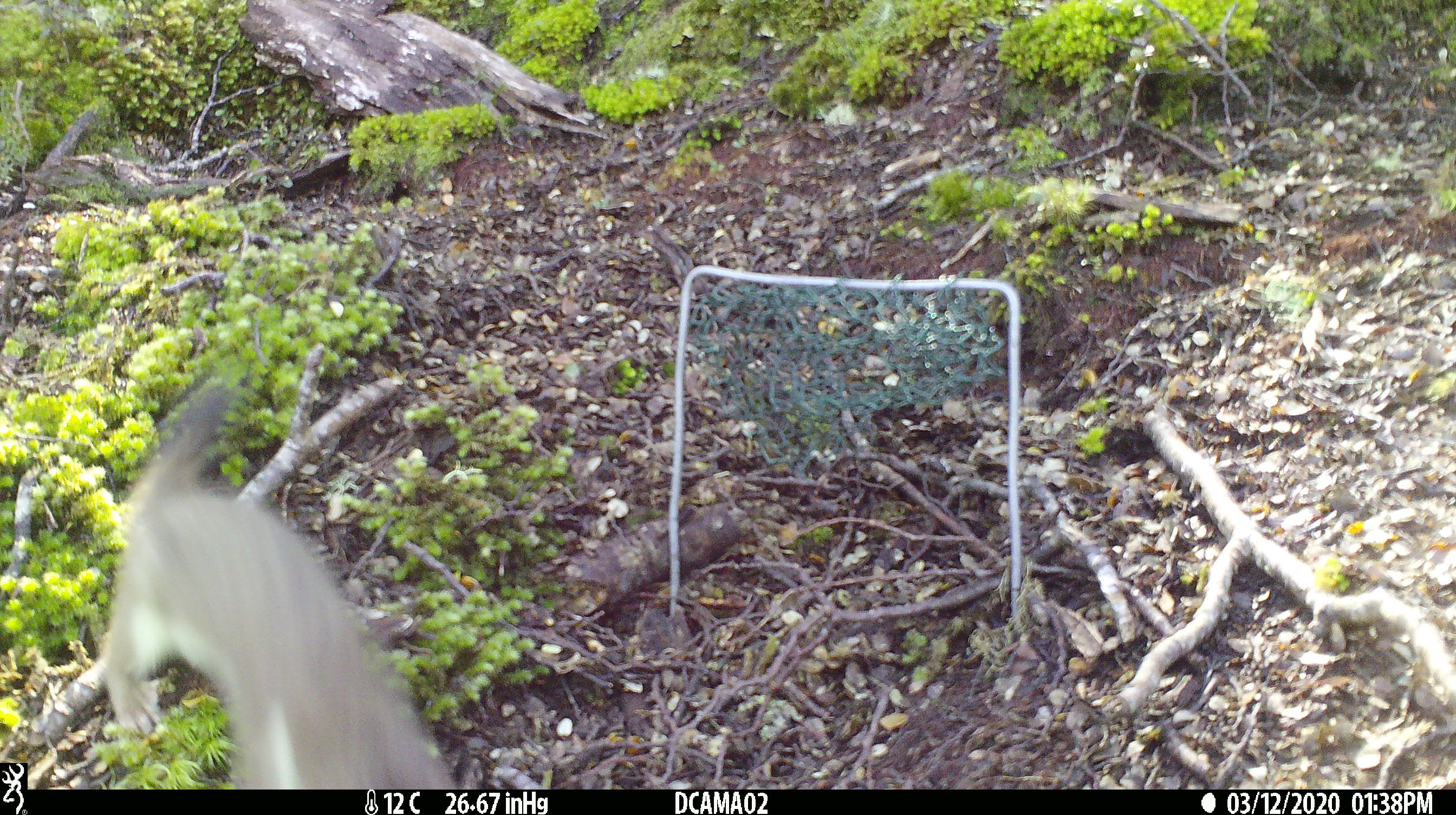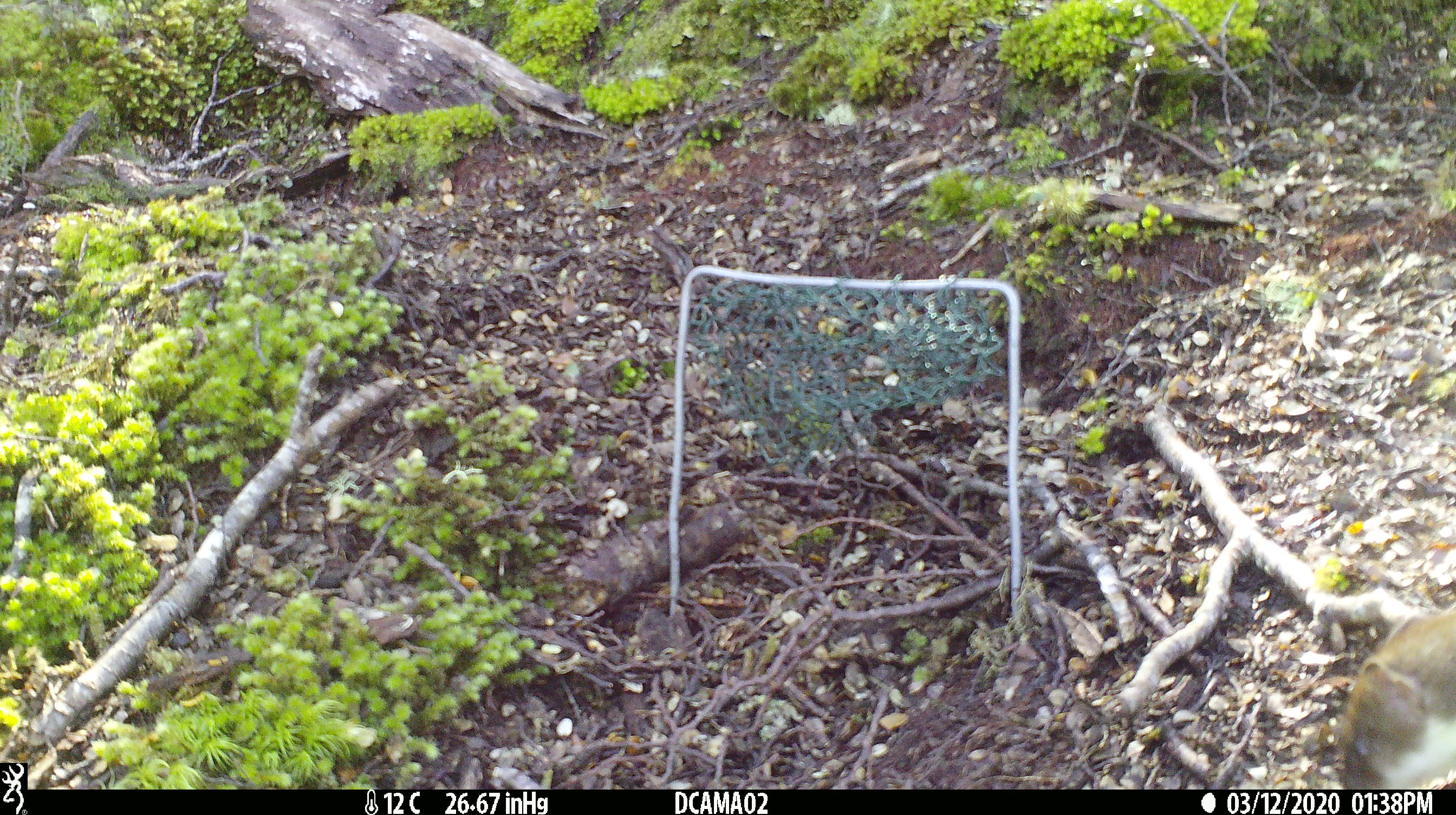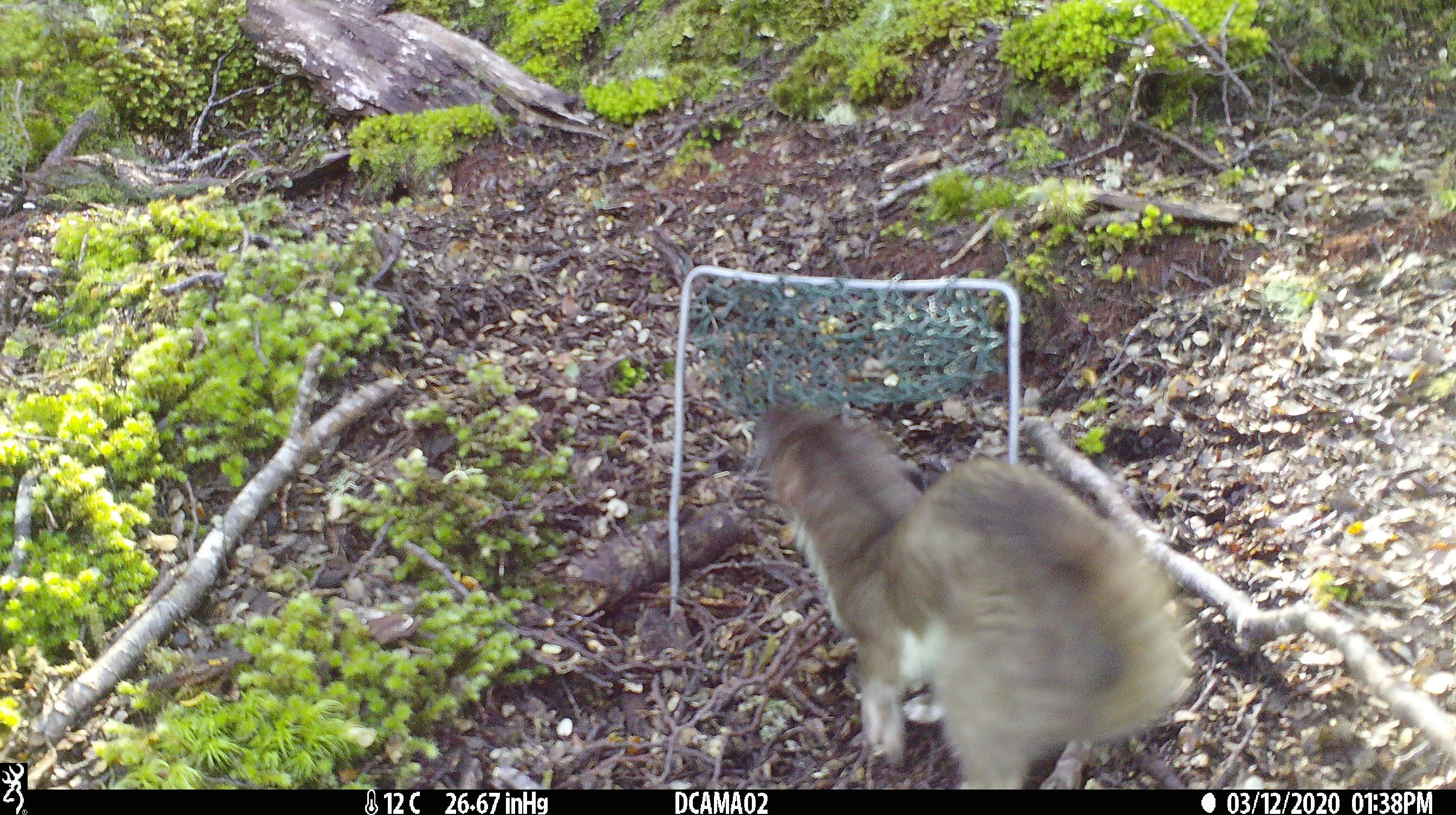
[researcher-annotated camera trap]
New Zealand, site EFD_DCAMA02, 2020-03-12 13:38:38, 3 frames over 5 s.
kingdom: Animalia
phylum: Chordata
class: Mammalia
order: Carnivora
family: Mustelidae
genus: Mustela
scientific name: Mustela erminea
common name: stoat